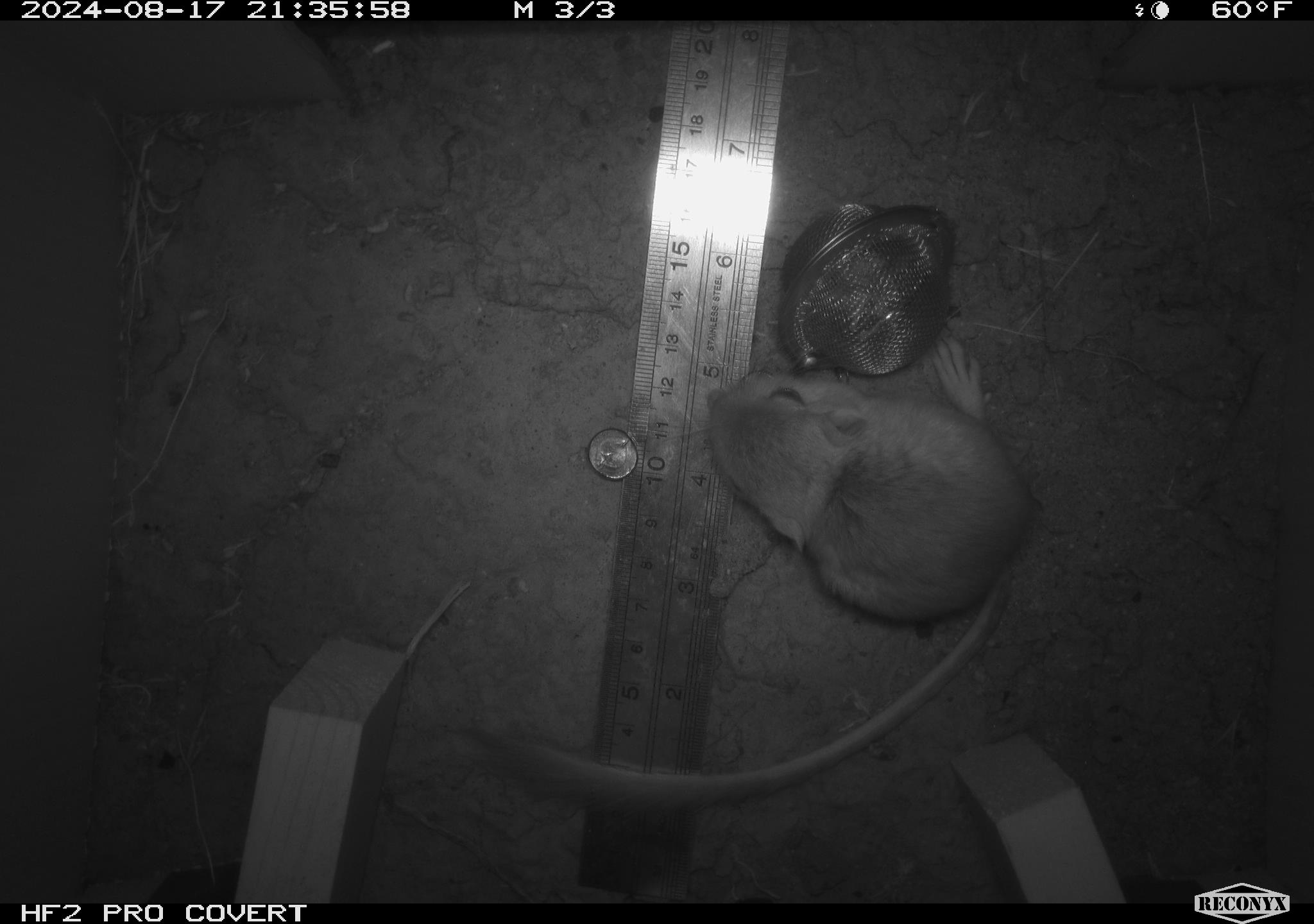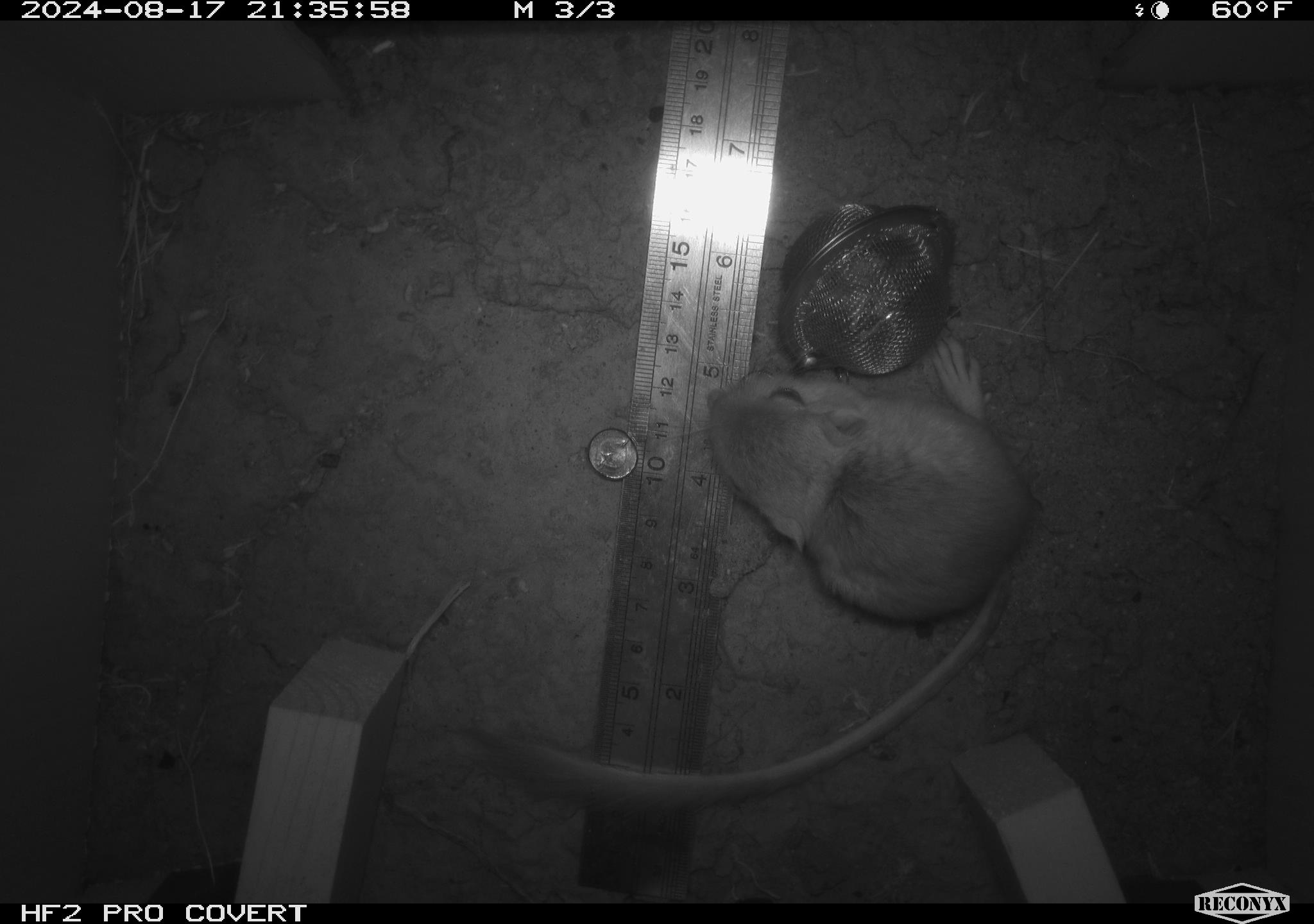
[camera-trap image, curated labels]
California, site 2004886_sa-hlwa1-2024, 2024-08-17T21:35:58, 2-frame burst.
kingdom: Animalia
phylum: Chordata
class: Mammalia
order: Rodentia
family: Heteromyidae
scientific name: Heteromyidae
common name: kangaroo rats and pocket mice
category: heteromyidae family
Heteromyidae family (kangaroo rats and pocket mice) (Heteromyidae).